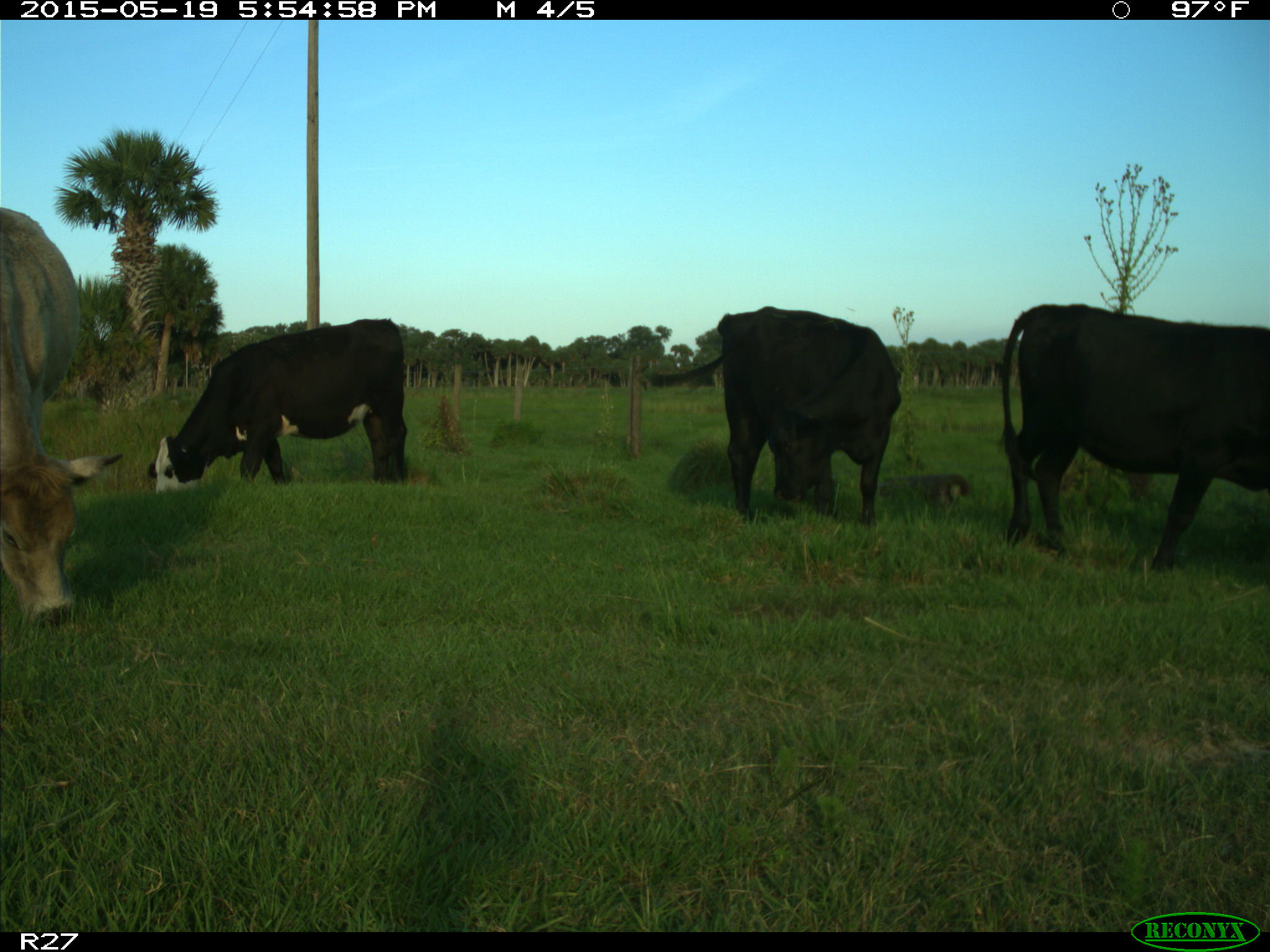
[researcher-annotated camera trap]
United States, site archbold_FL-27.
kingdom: Animalia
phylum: Chordata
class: Mammalia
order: Artiodactyla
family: Bovidae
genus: Bos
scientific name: Bos taurus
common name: domestic cow